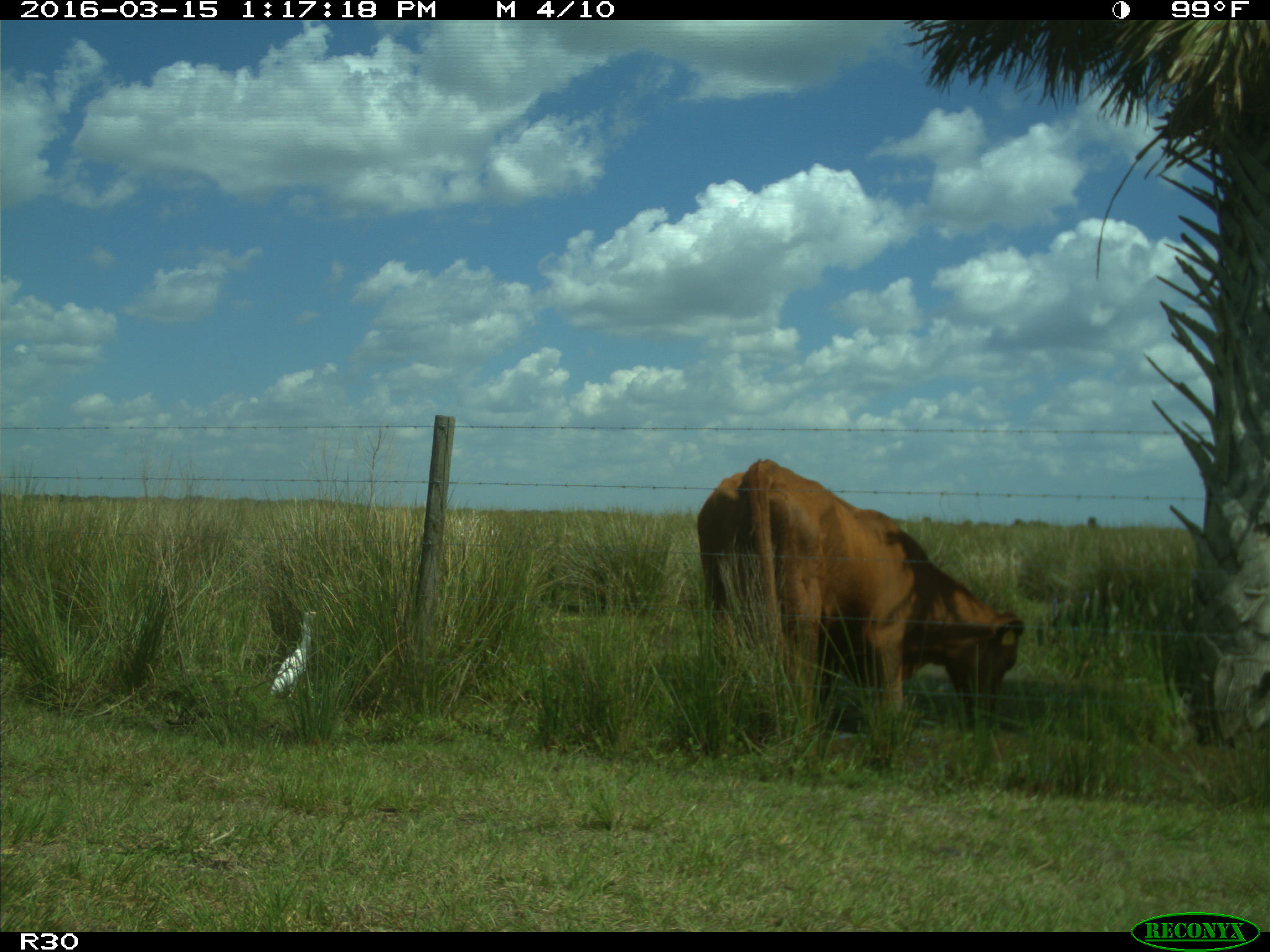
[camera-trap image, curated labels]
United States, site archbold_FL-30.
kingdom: Animalia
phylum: Chordata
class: Mammalia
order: Artiodactyla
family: Bovidae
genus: Bos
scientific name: Bos taurus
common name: domestic cow